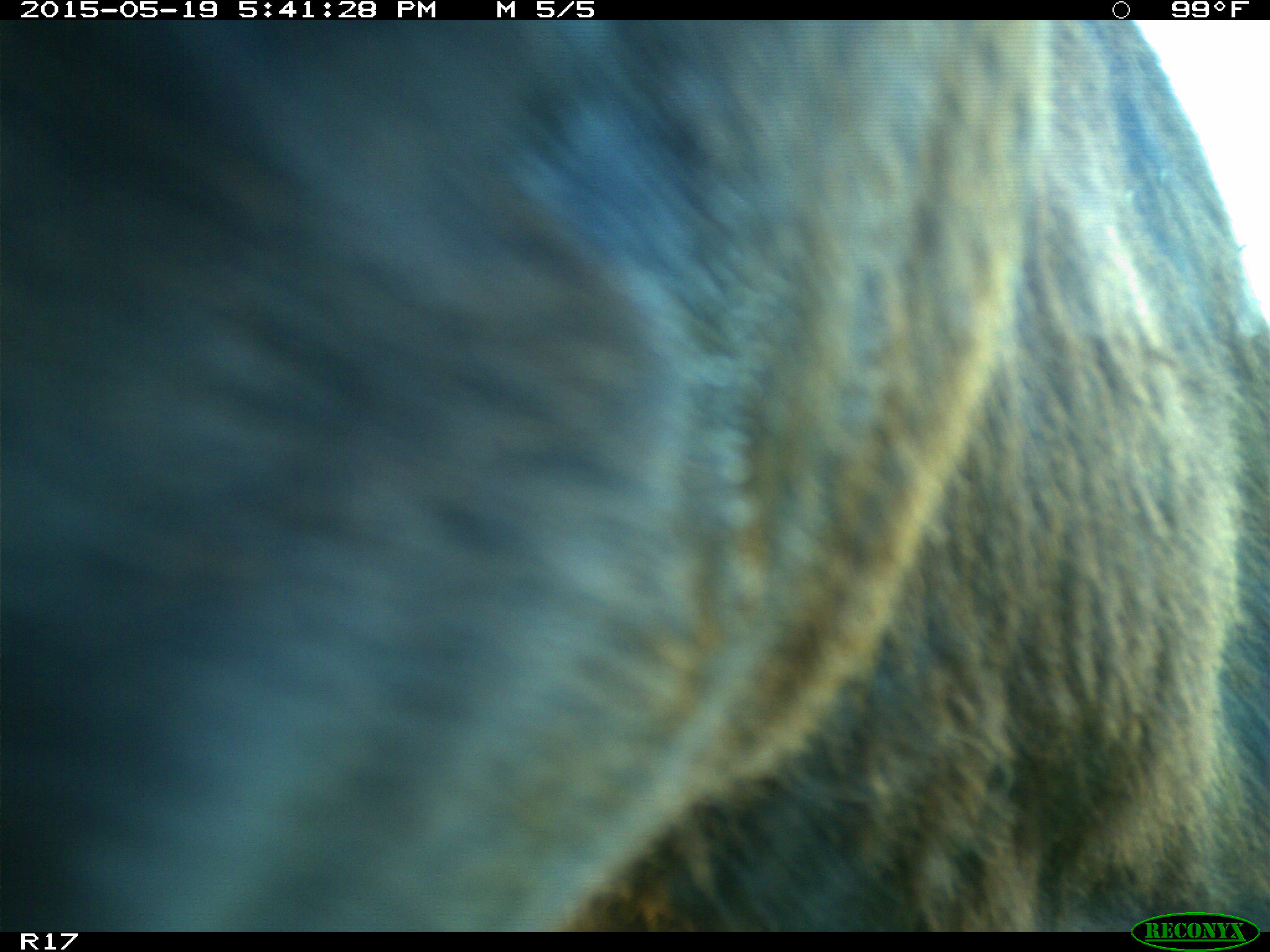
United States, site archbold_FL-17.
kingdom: Animalia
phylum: Chordata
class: Mammalia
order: Artiodactyla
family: Bovidae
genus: Bos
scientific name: Bos taurus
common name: domestic cow